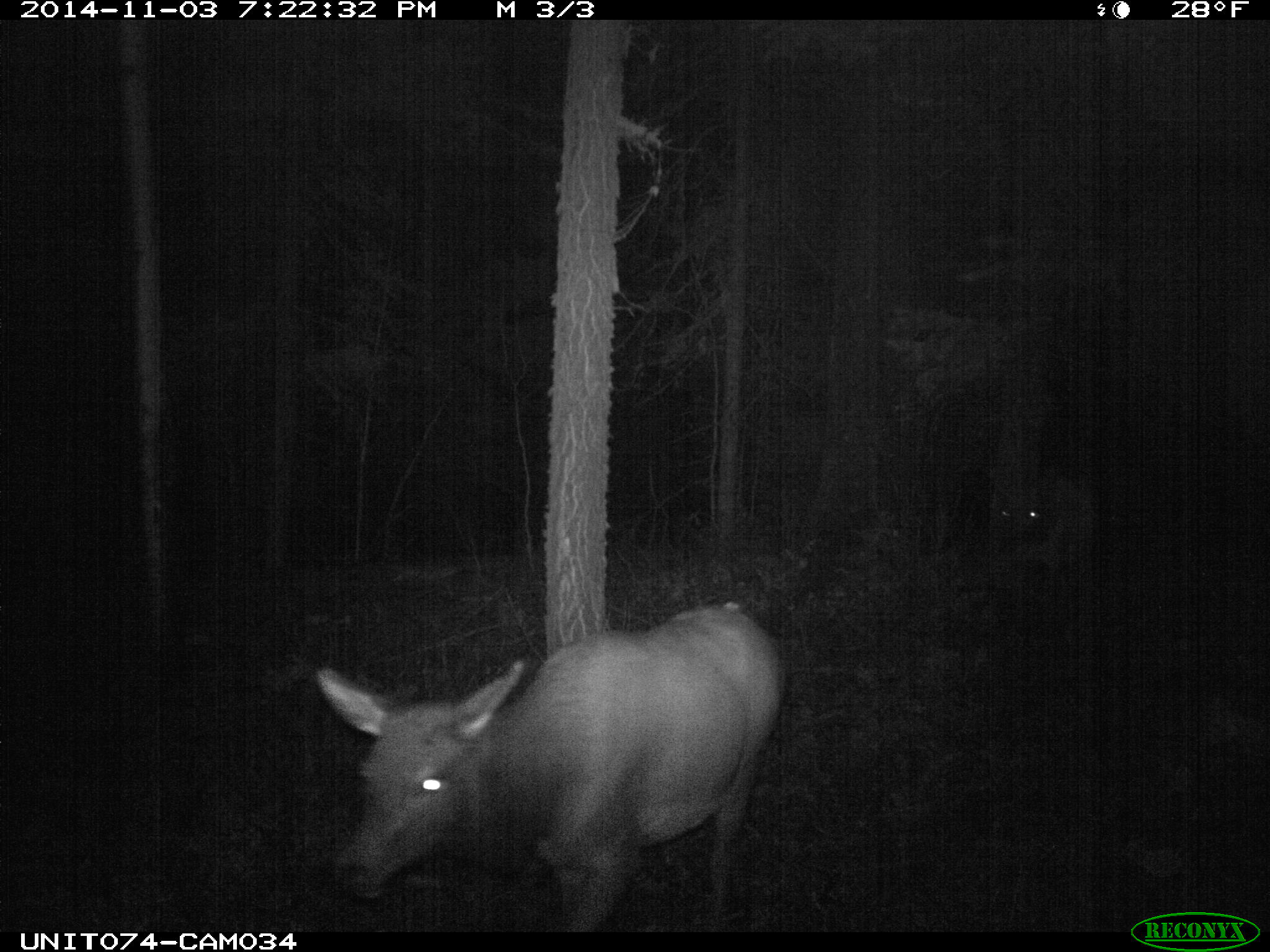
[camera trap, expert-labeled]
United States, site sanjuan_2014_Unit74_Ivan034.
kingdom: Animalia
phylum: Chordata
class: Mammalia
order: Artiodactyla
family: Cervidae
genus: Cervus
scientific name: Cervus elaphus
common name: red deer